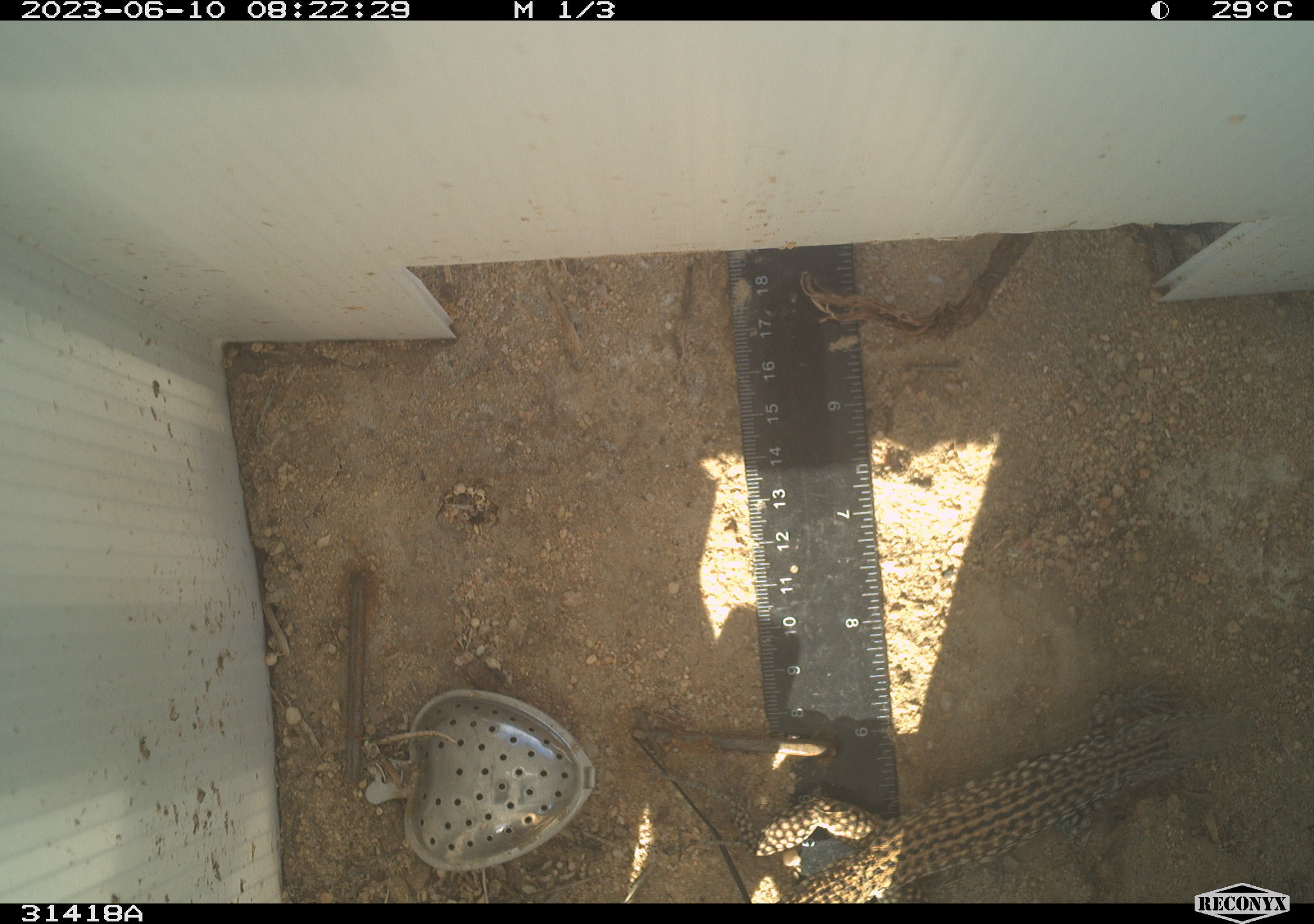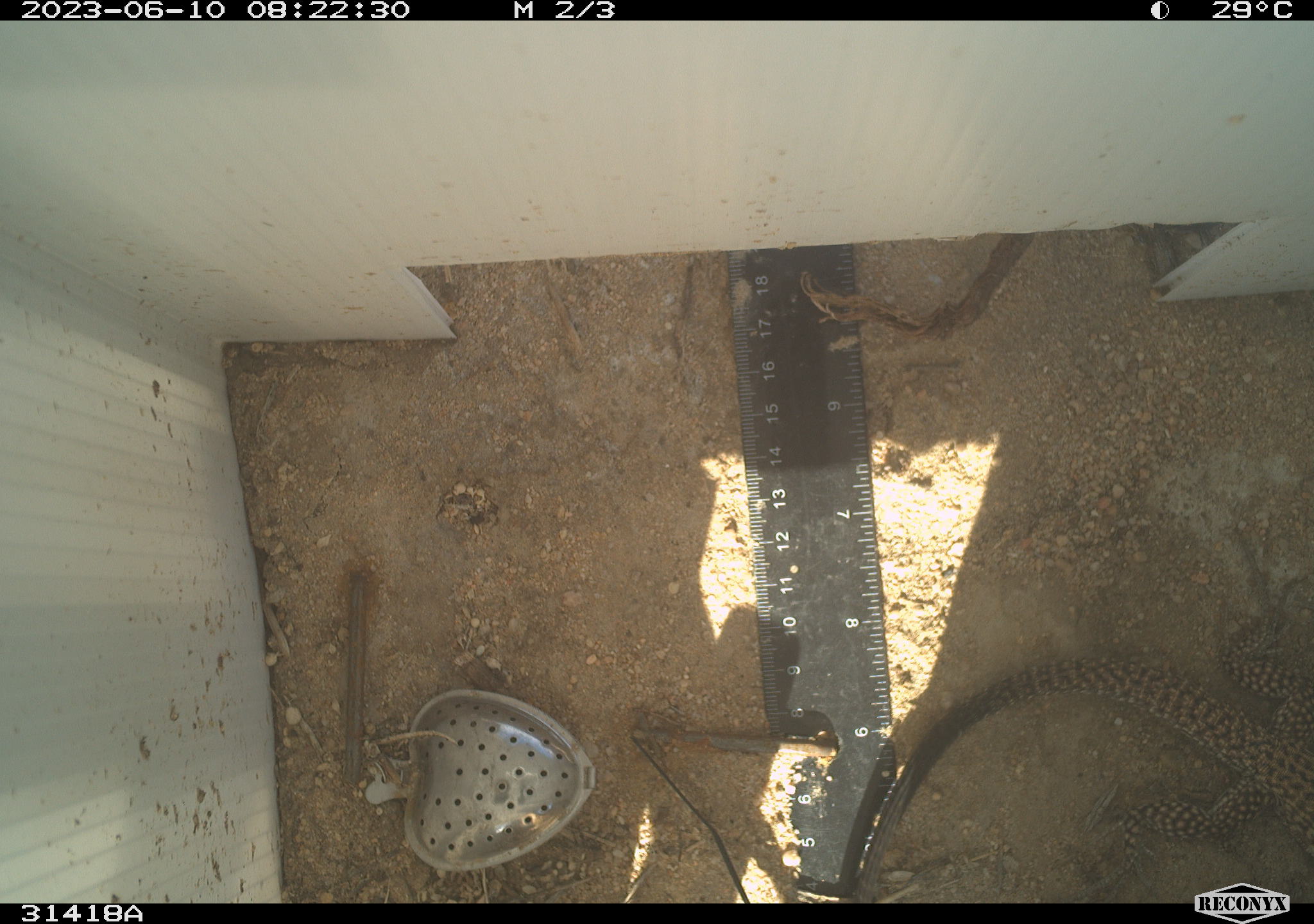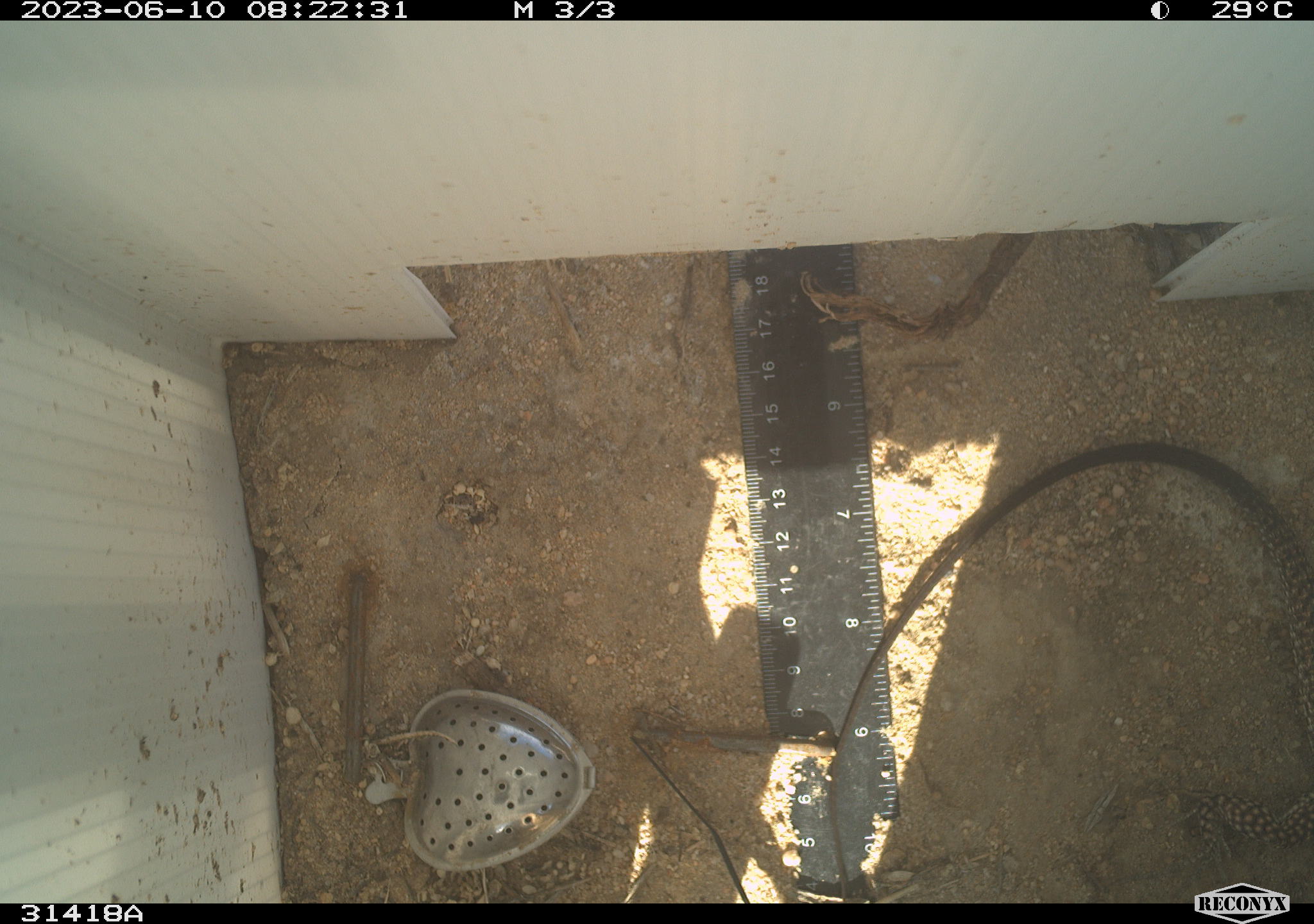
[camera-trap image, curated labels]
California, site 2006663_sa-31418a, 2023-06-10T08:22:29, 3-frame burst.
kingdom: Animalia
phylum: Chordata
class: Reptilia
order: Squamata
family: Teiidae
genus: Aspidoscelis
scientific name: Aspidoscelis tigris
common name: western whiptail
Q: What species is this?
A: Western whiptail (Aspidoscelis tigris).